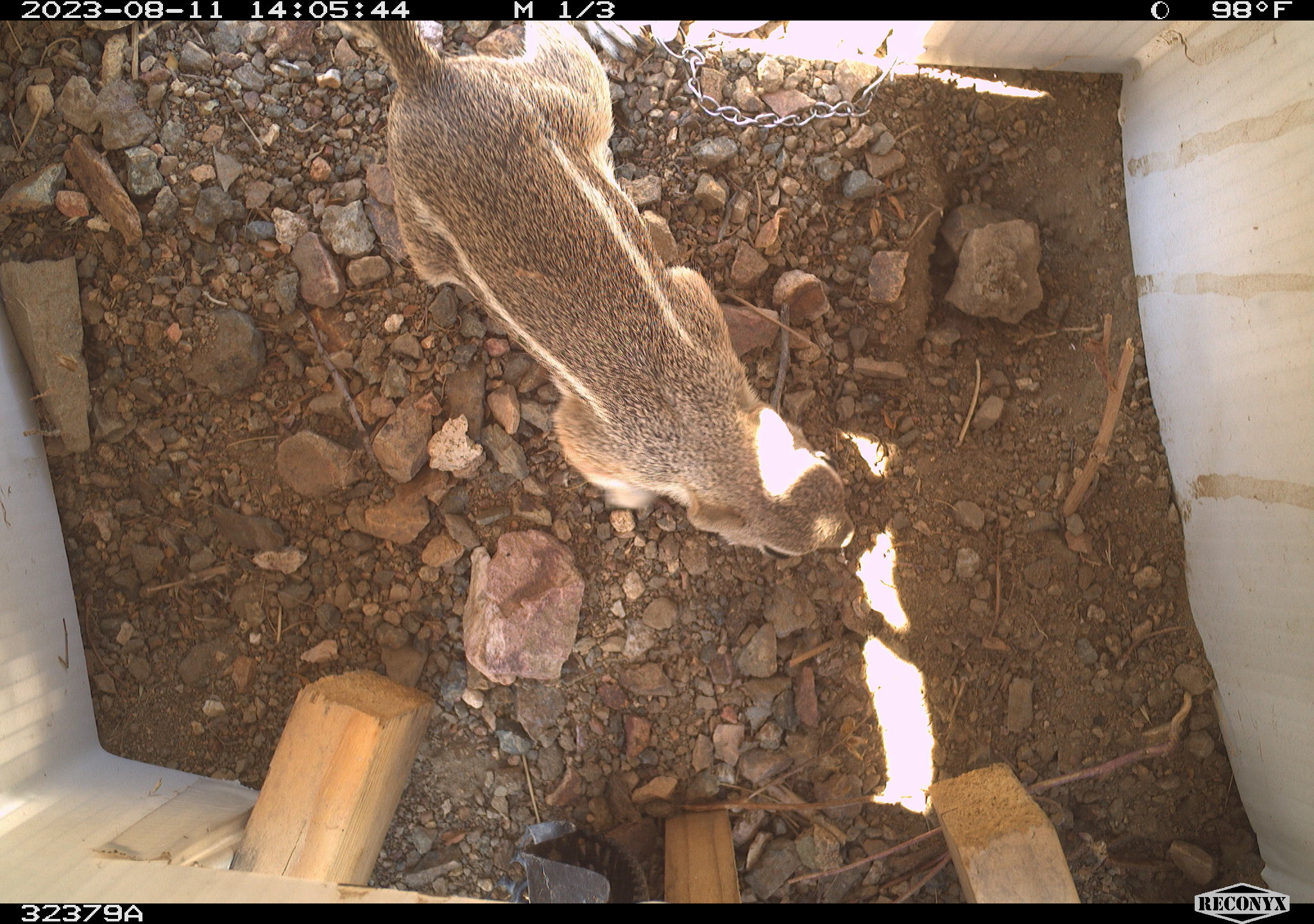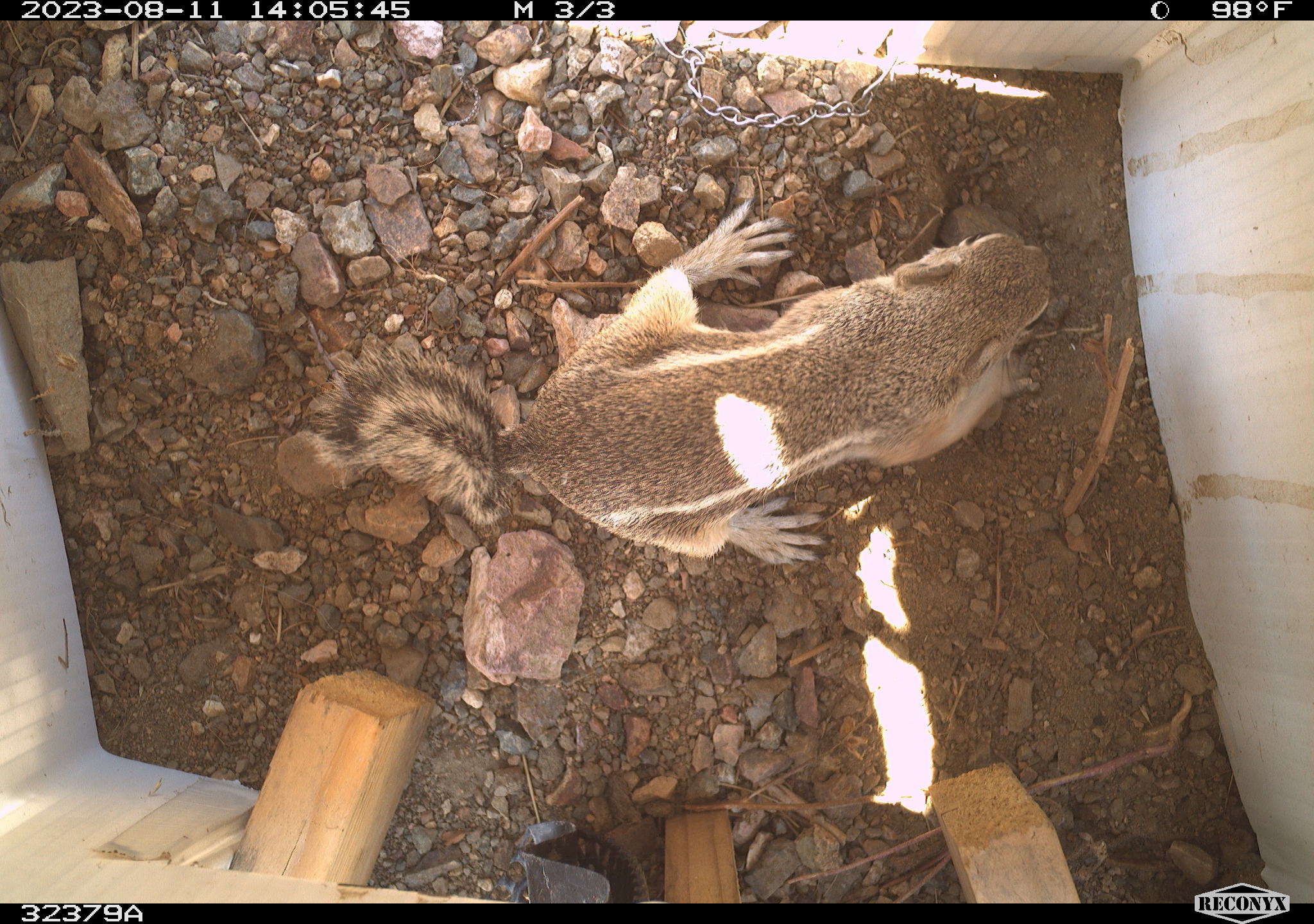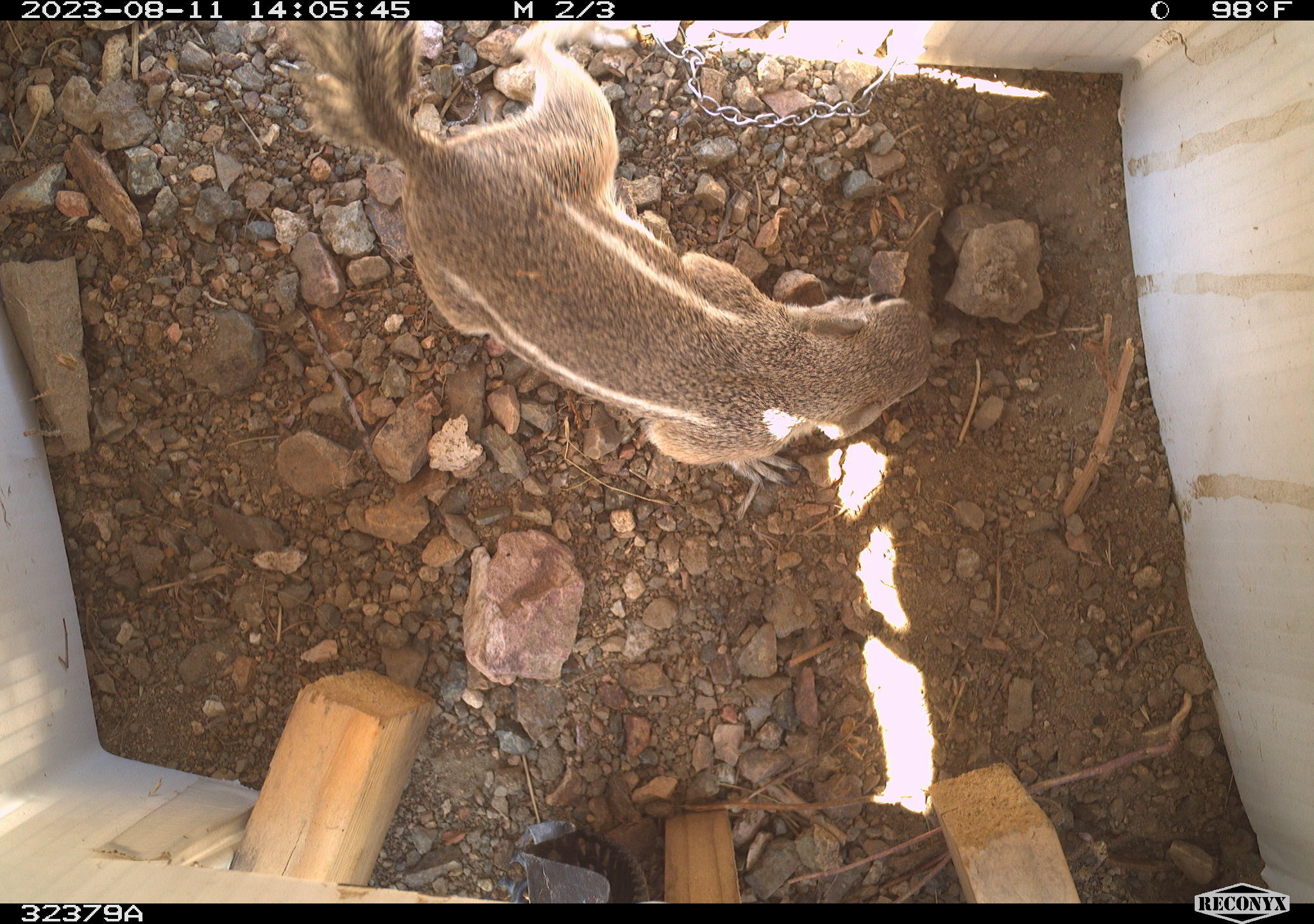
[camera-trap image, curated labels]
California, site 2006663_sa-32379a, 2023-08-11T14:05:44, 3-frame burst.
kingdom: Animalia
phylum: Chordata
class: Mammalia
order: Rodentia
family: Sciuridae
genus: Ammospermophilus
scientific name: Ammospermophilus leucurus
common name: white-tailed antelope squirrel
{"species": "white-tailed antelope squirrel (Ammospermophilus leucurus)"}